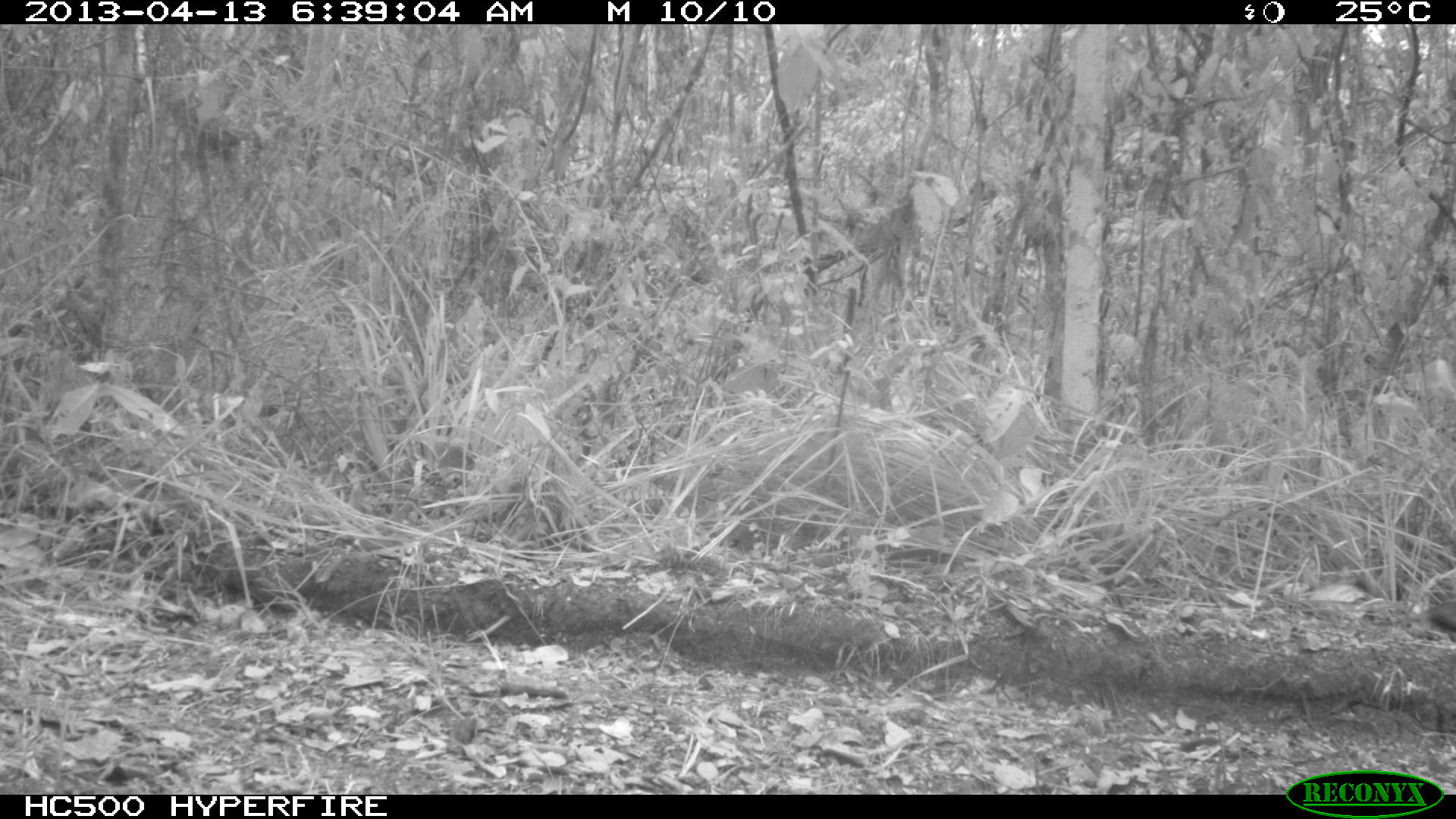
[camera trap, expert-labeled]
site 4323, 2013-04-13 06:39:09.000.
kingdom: Animalia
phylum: Chordata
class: Aves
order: Galliformes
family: Phasianidae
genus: Meleagris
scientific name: Meleagris ocellata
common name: ocellated turkey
Meleagris ocellata (ocellated turkey), count 1, sex female.